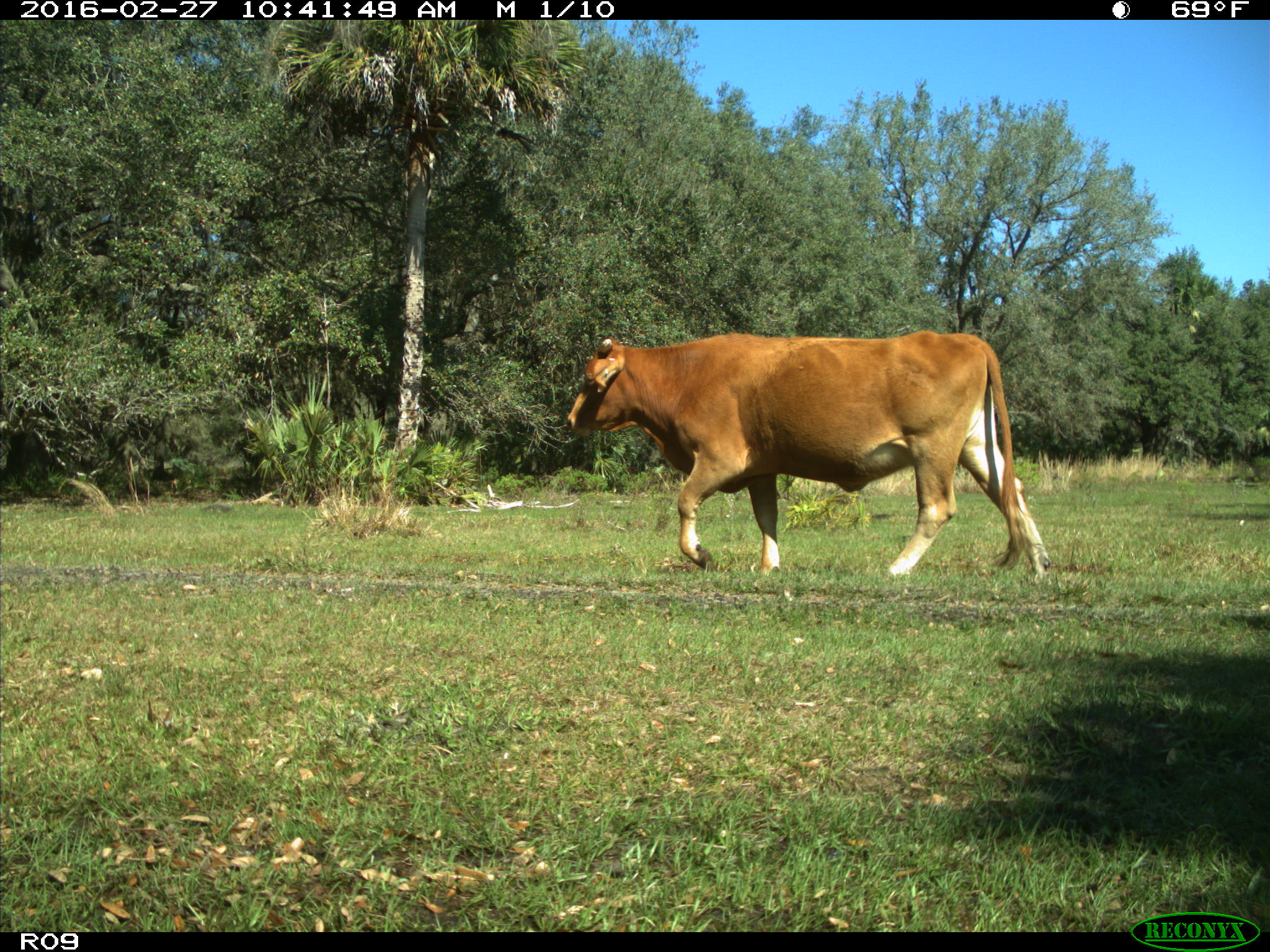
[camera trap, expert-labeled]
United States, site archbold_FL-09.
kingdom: Animalia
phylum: Chordata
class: Mammalia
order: Artiodactyla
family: Bovidae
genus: Bos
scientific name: Bos taurus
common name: domestic cow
Bos taurus (domestic cow).